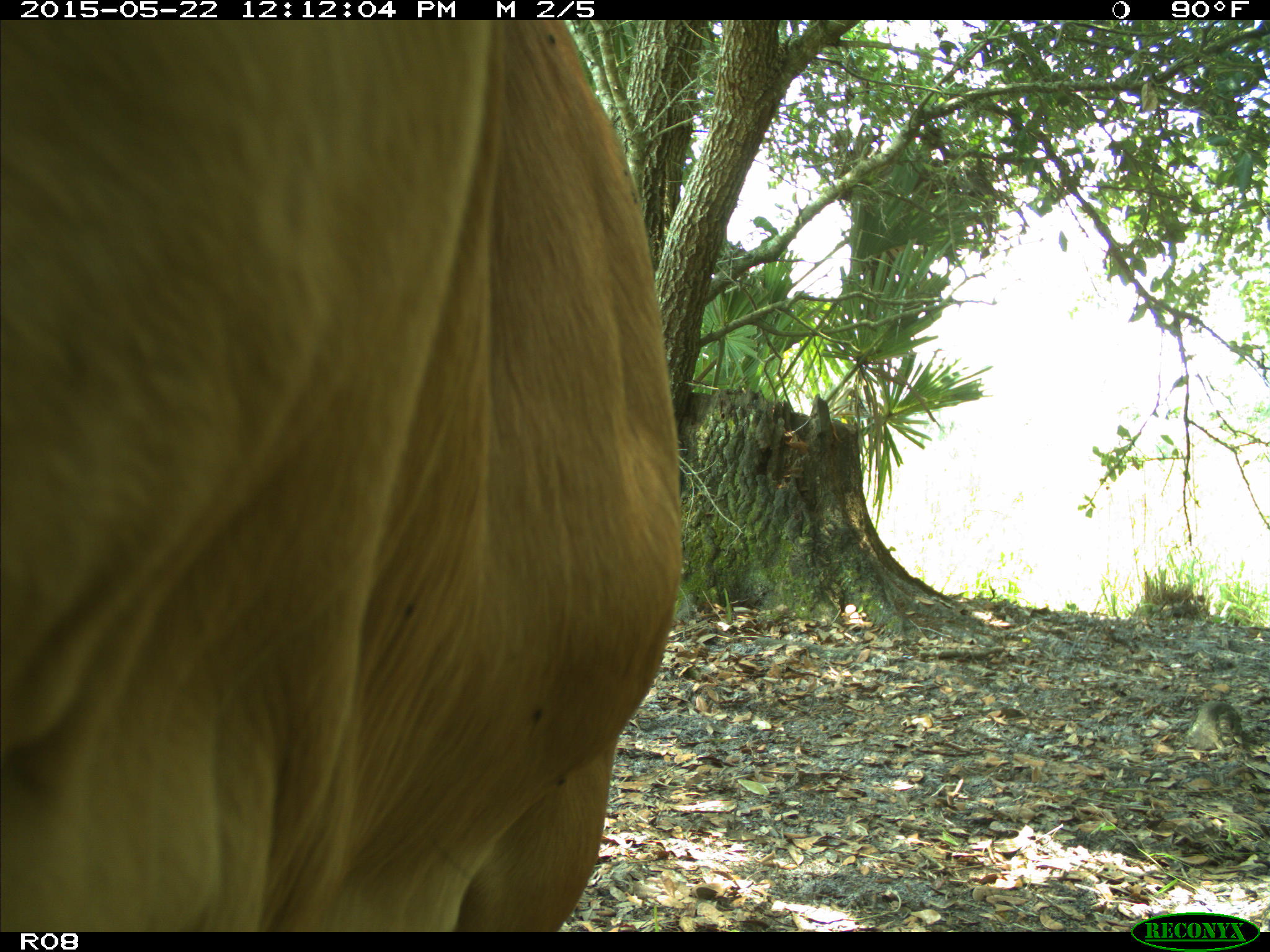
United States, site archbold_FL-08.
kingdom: Animalia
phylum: Chordata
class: Mammalia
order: Artiodactyla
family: Bovidae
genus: Bos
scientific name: Bos taurus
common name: domestic cow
Bos taurus (domestic cow).